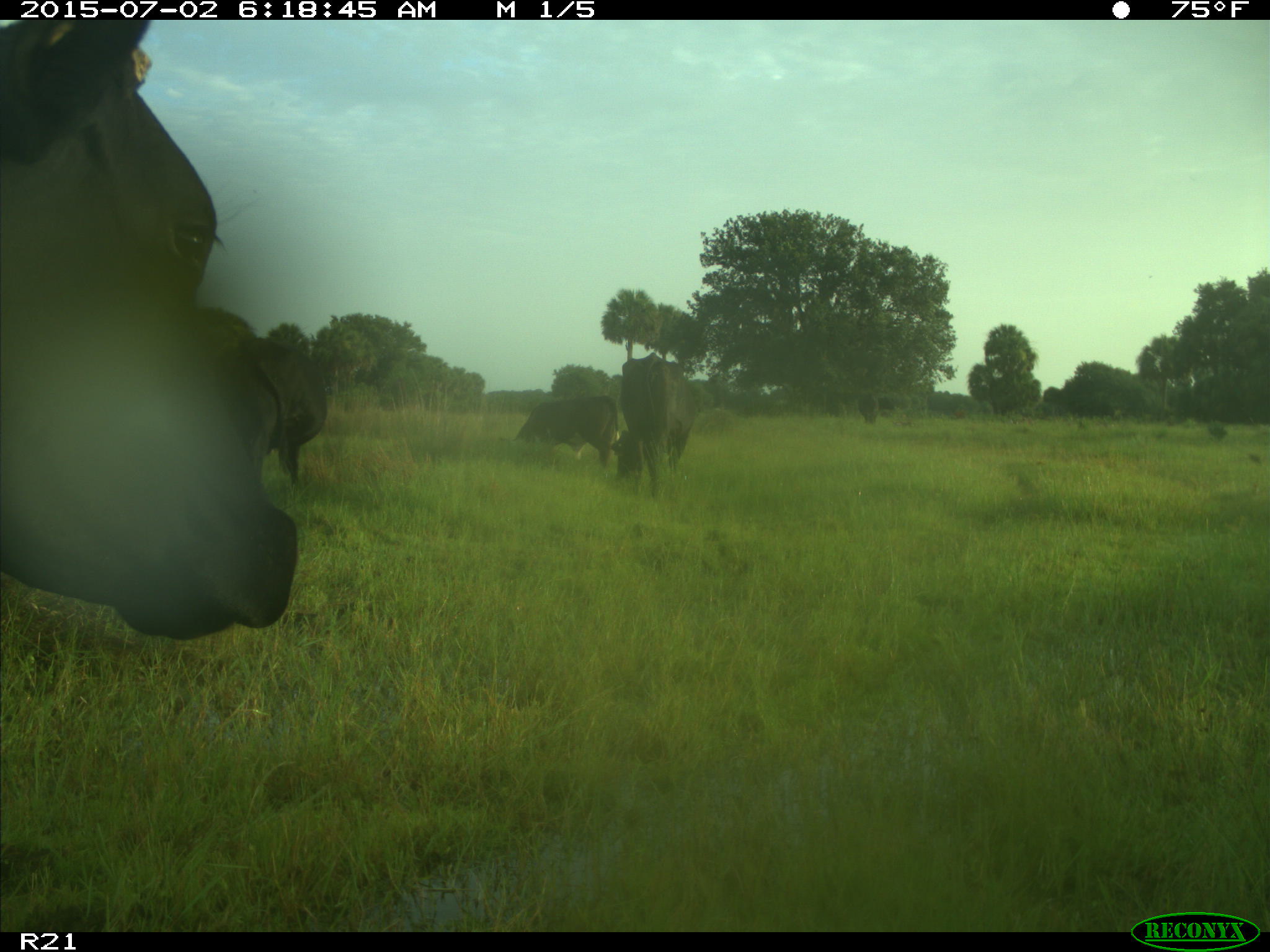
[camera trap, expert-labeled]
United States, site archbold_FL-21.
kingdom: Animalia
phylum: Chordata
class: Mammalia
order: Artiodactyla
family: Bovidae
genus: Bos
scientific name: Bos taurus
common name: domestic cow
Bos taurus (domestic cow).